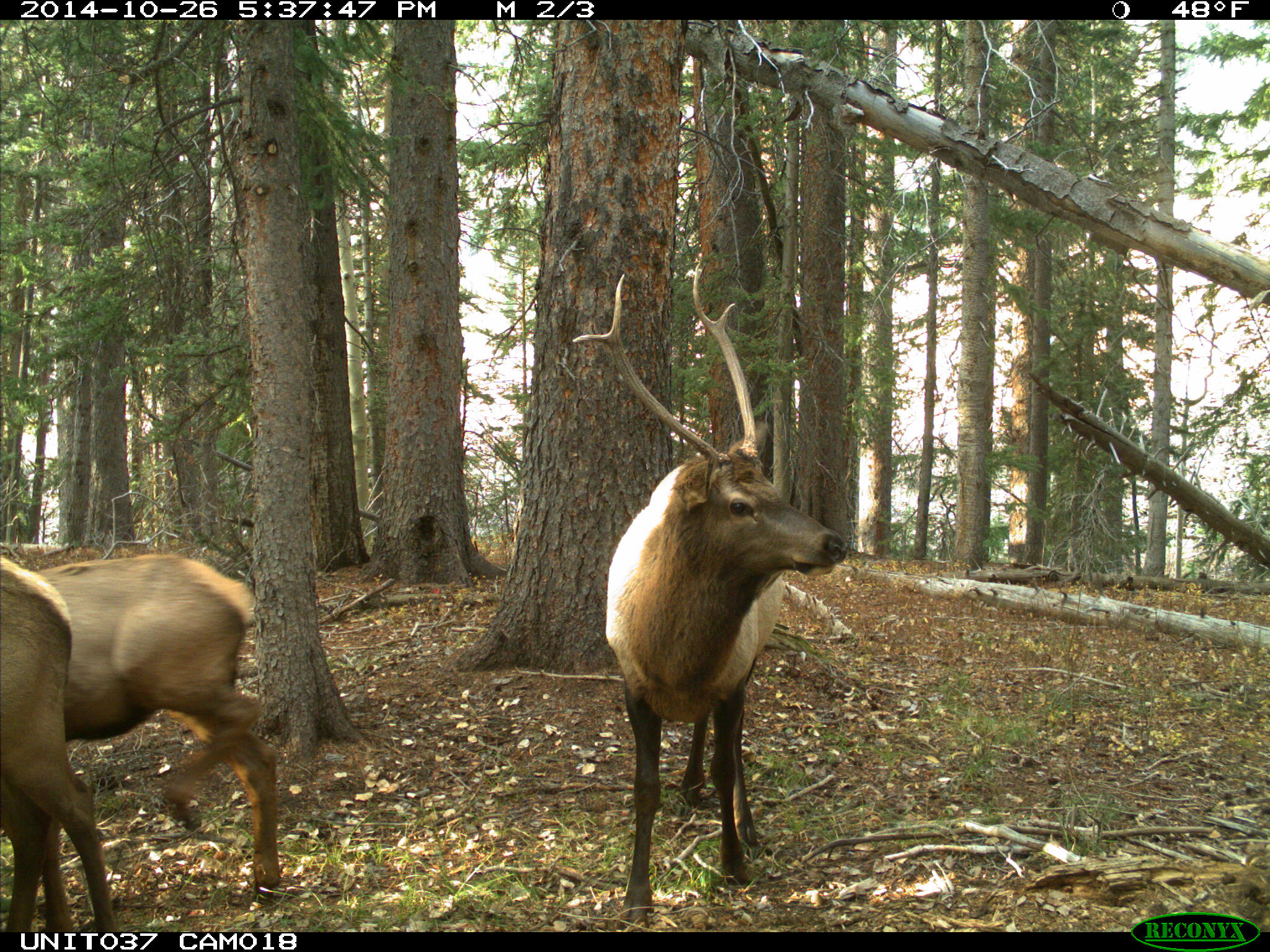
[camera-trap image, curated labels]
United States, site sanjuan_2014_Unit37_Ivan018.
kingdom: Animalia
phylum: Chordata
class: Mammalia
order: Artiodactyla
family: Cervidae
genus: Cervus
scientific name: Cervus elaphus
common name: red deer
Cervus elaphus (red deer).